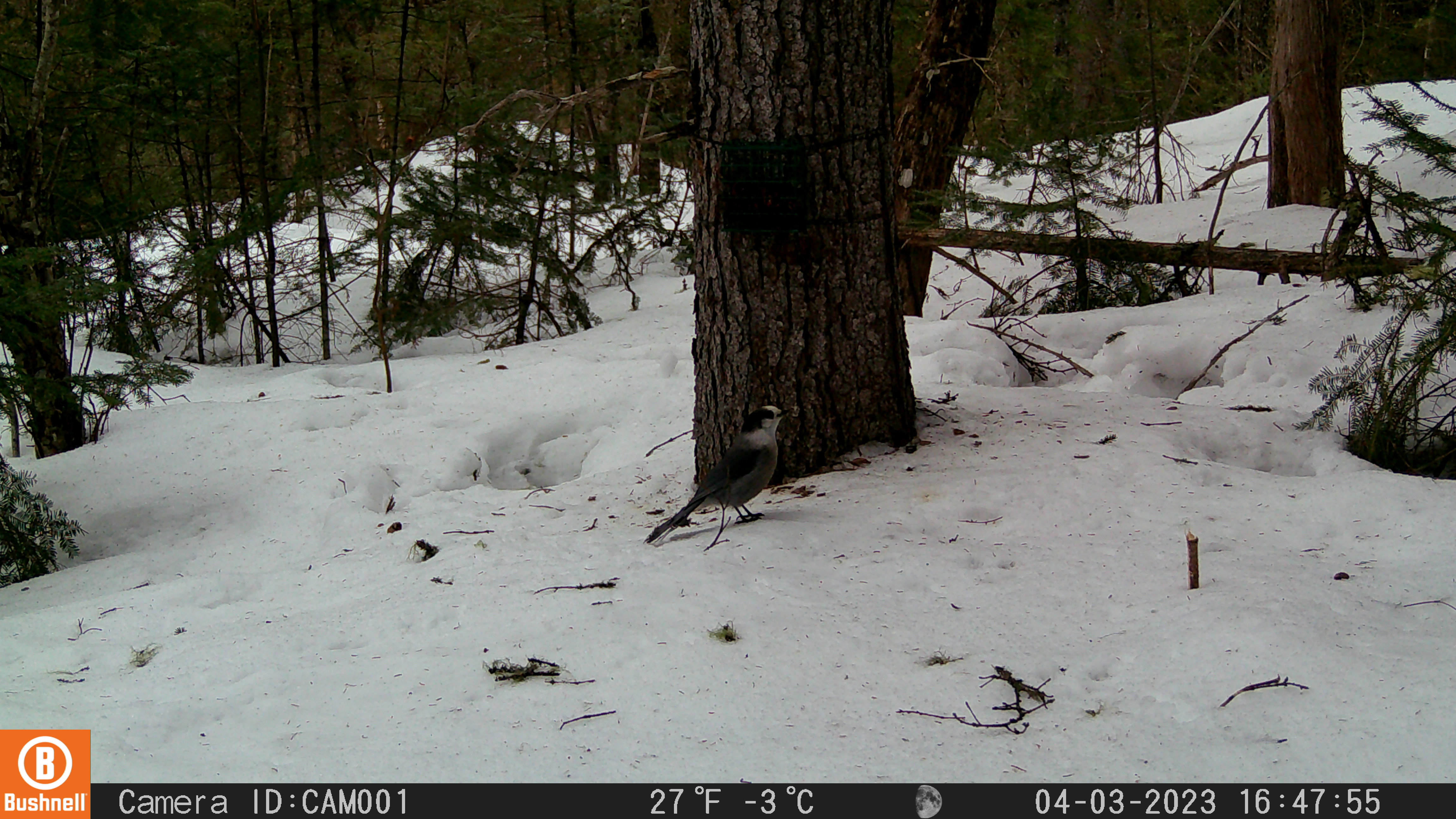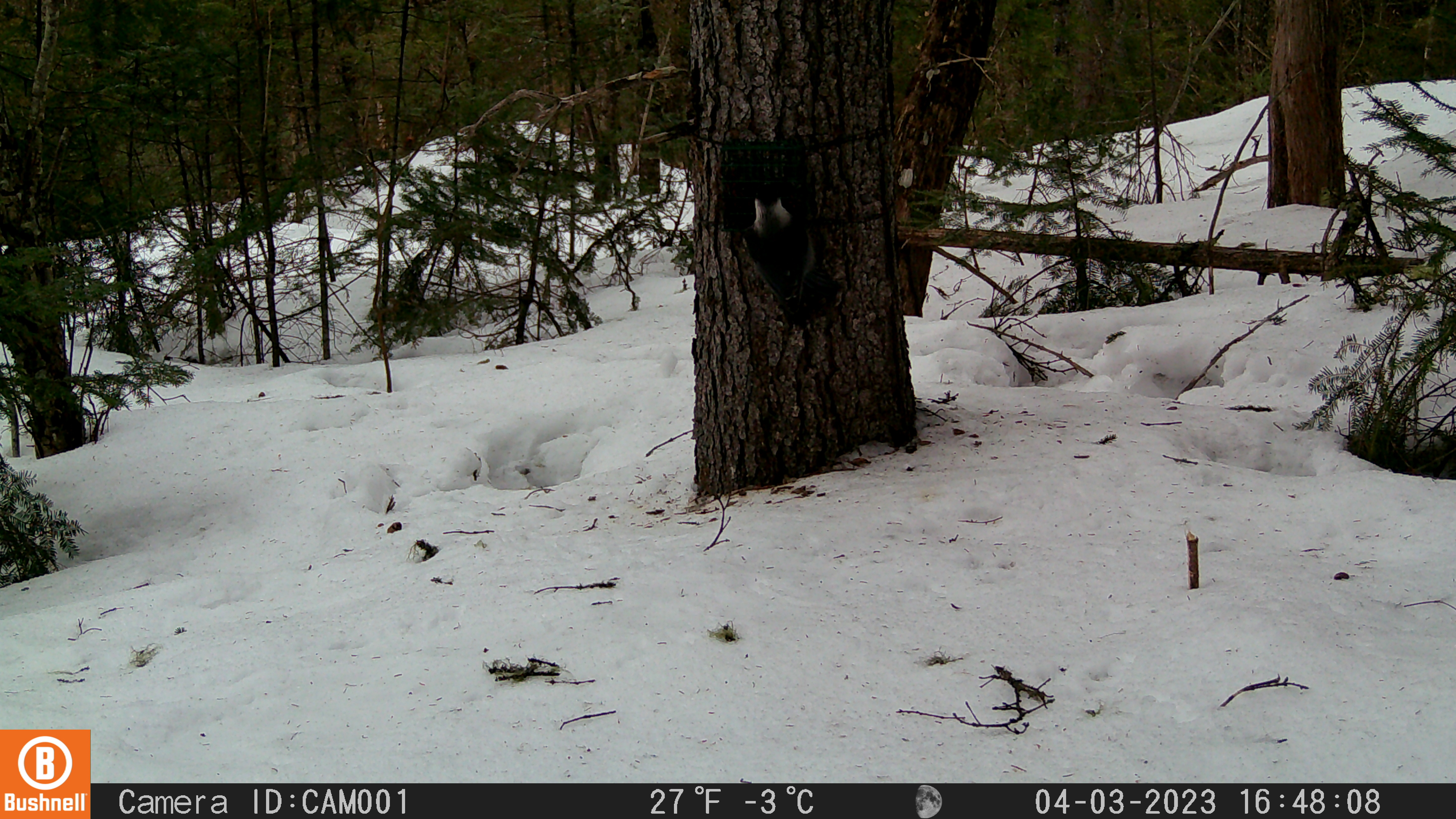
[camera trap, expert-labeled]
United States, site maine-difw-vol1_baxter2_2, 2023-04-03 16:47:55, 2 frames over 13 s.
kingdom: Animalia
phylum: Chordata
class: Aves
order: Passeriformes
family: Corvidae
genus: Perisoreus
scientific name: Perisoreus canadensis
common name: canada jay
Canada jay (Perisoreus canadensis).